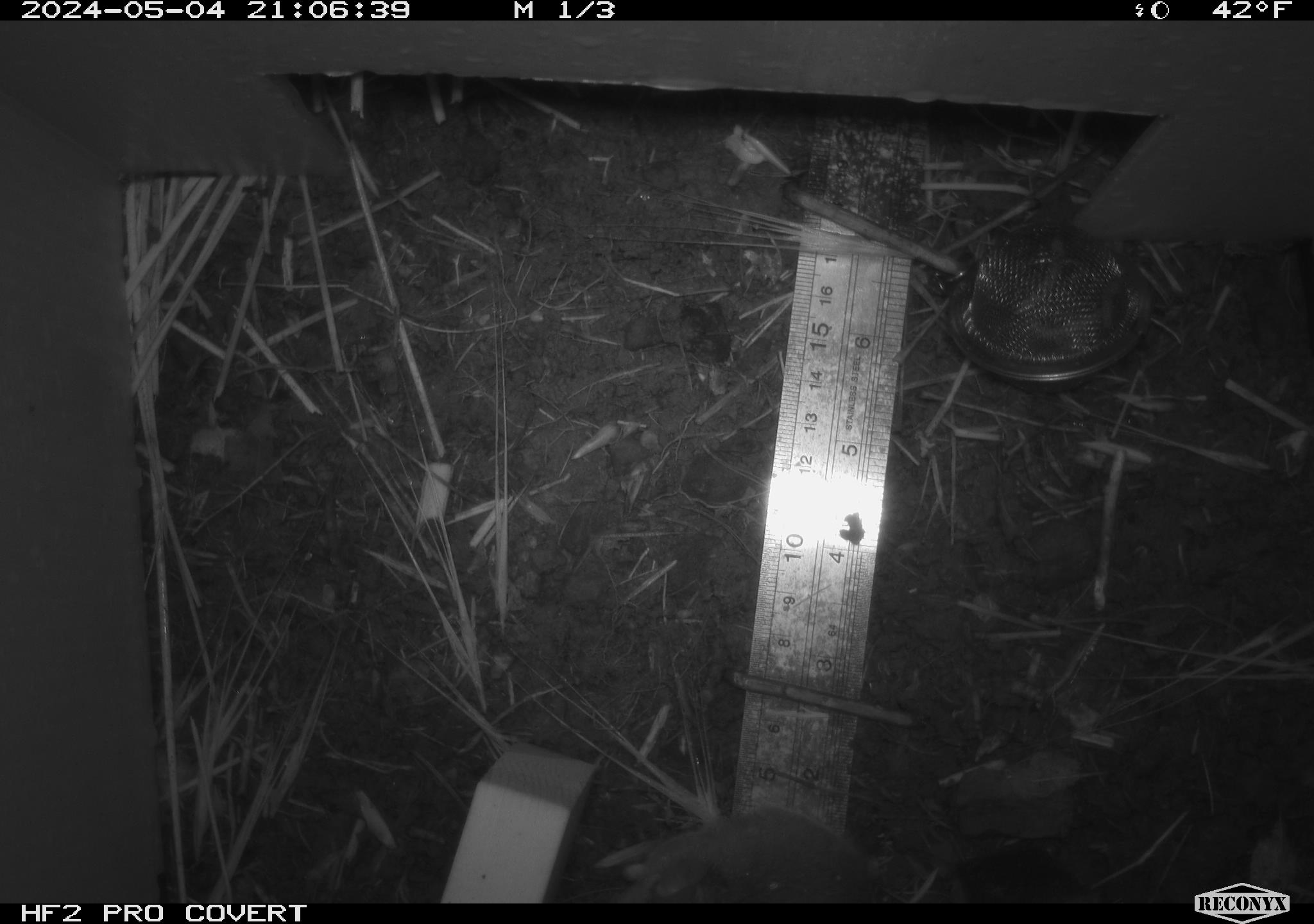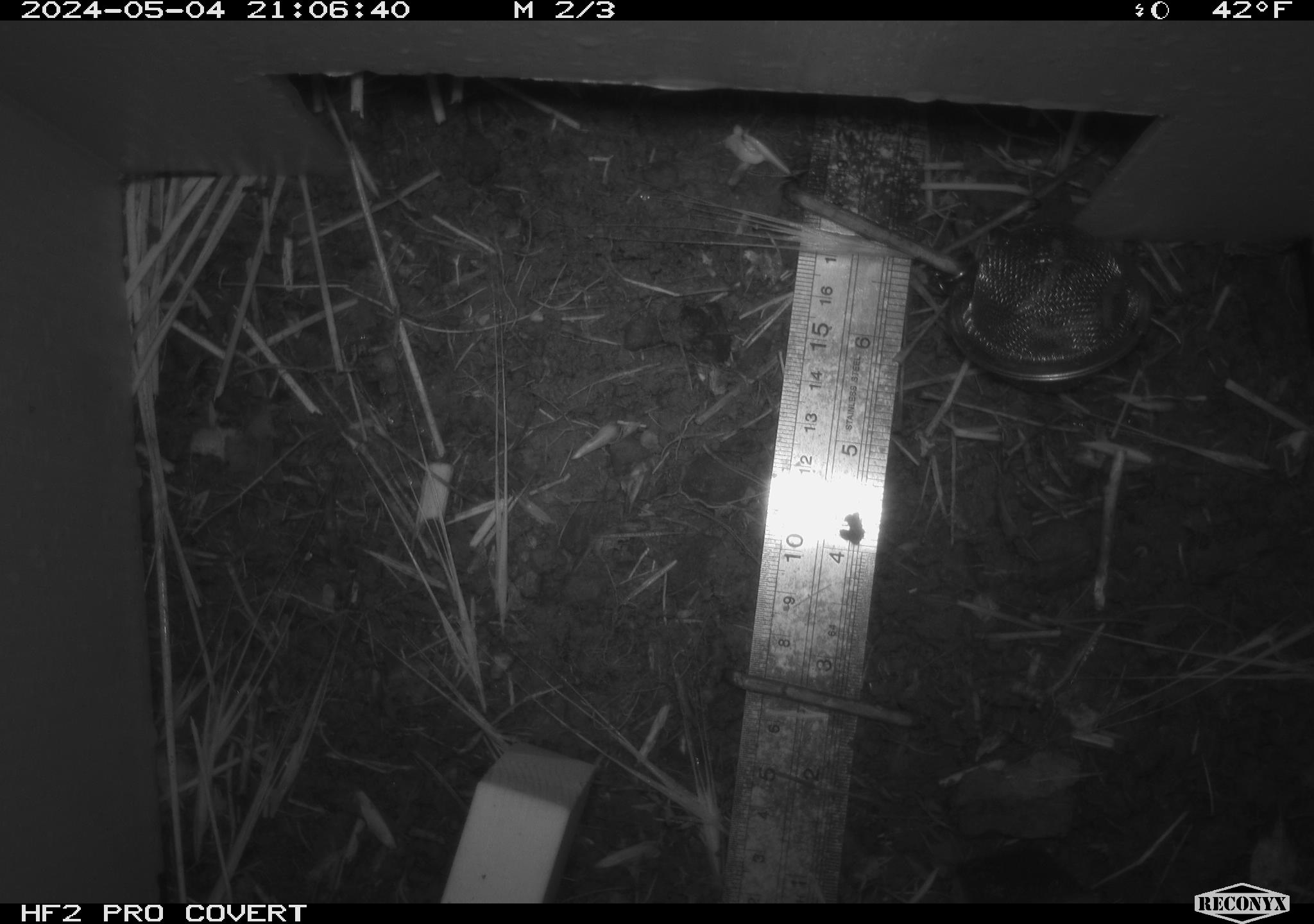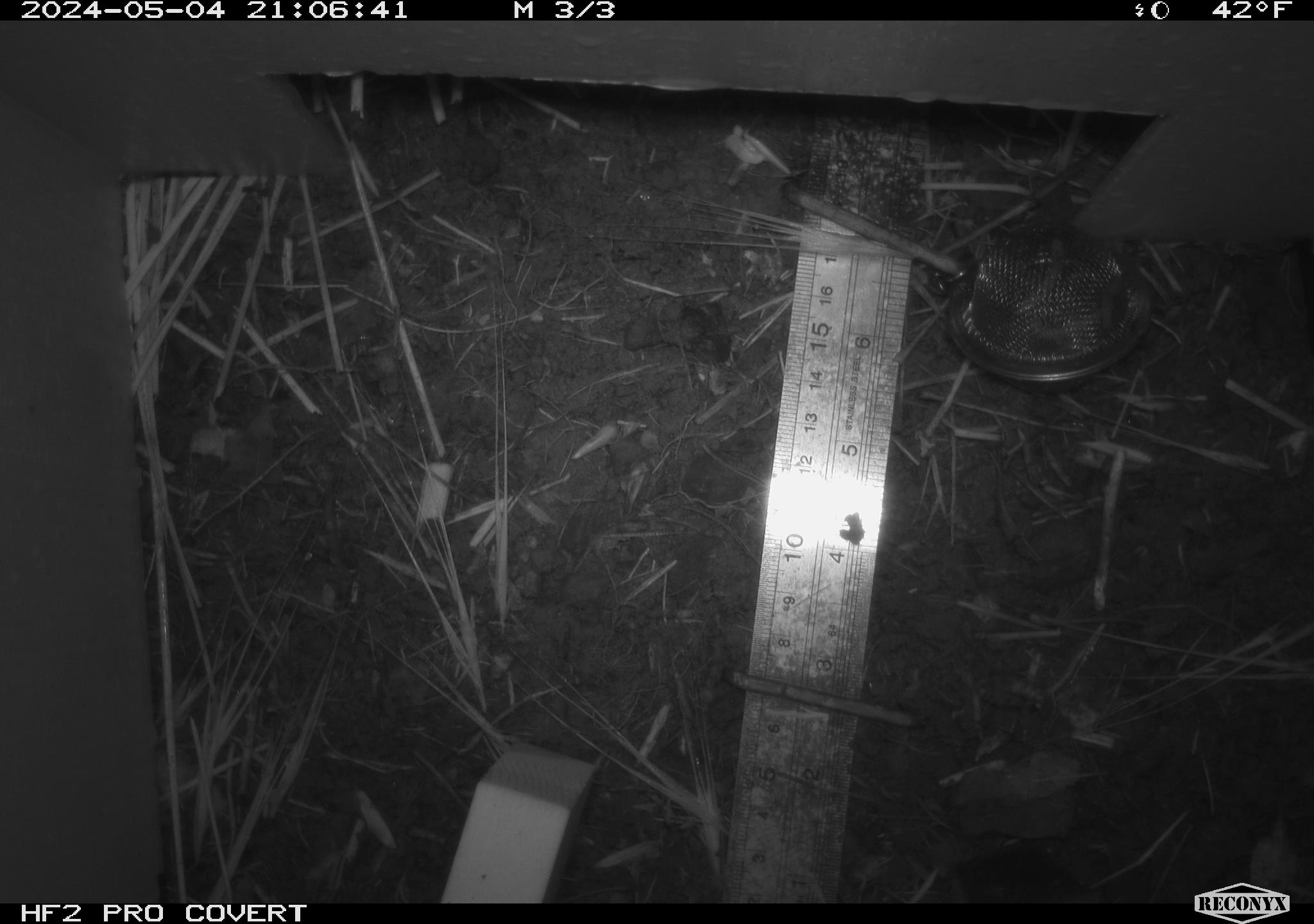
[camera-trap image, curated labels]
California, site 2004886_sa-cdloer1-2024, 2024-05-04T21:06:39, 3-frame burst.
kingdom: Animalia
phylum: Chordata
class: Mammalia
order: Rodentia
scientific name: Rodentia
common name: mouse species